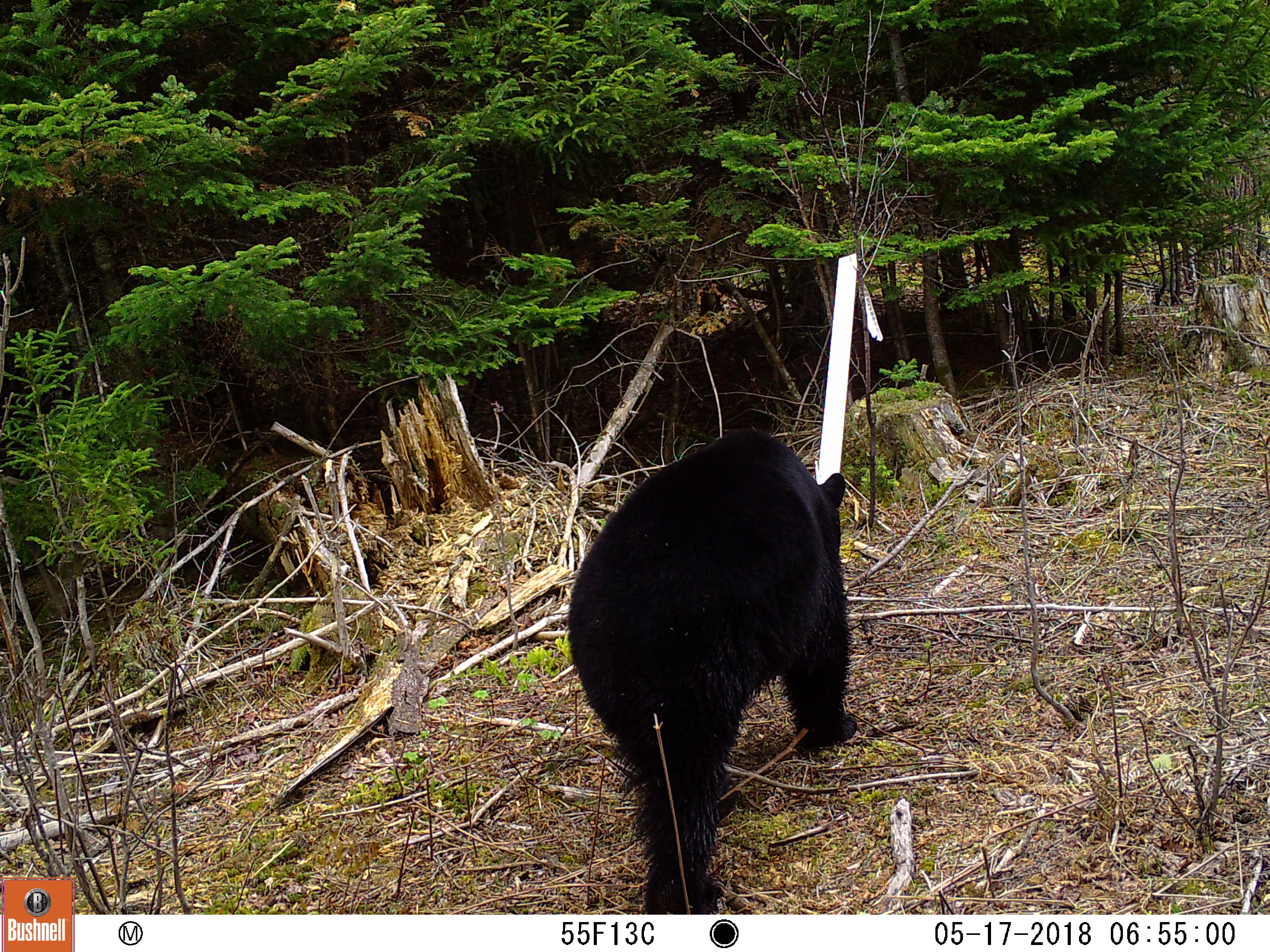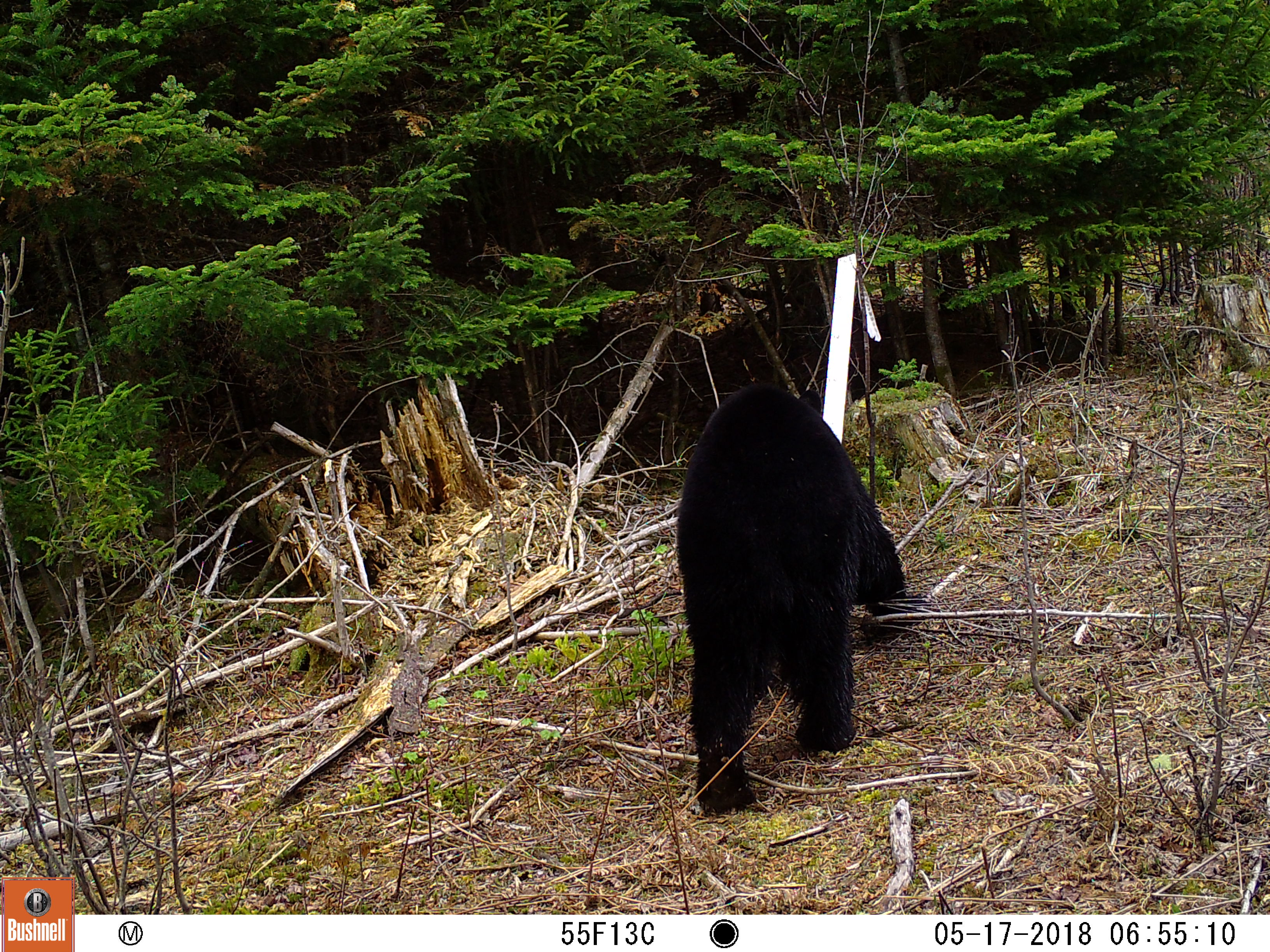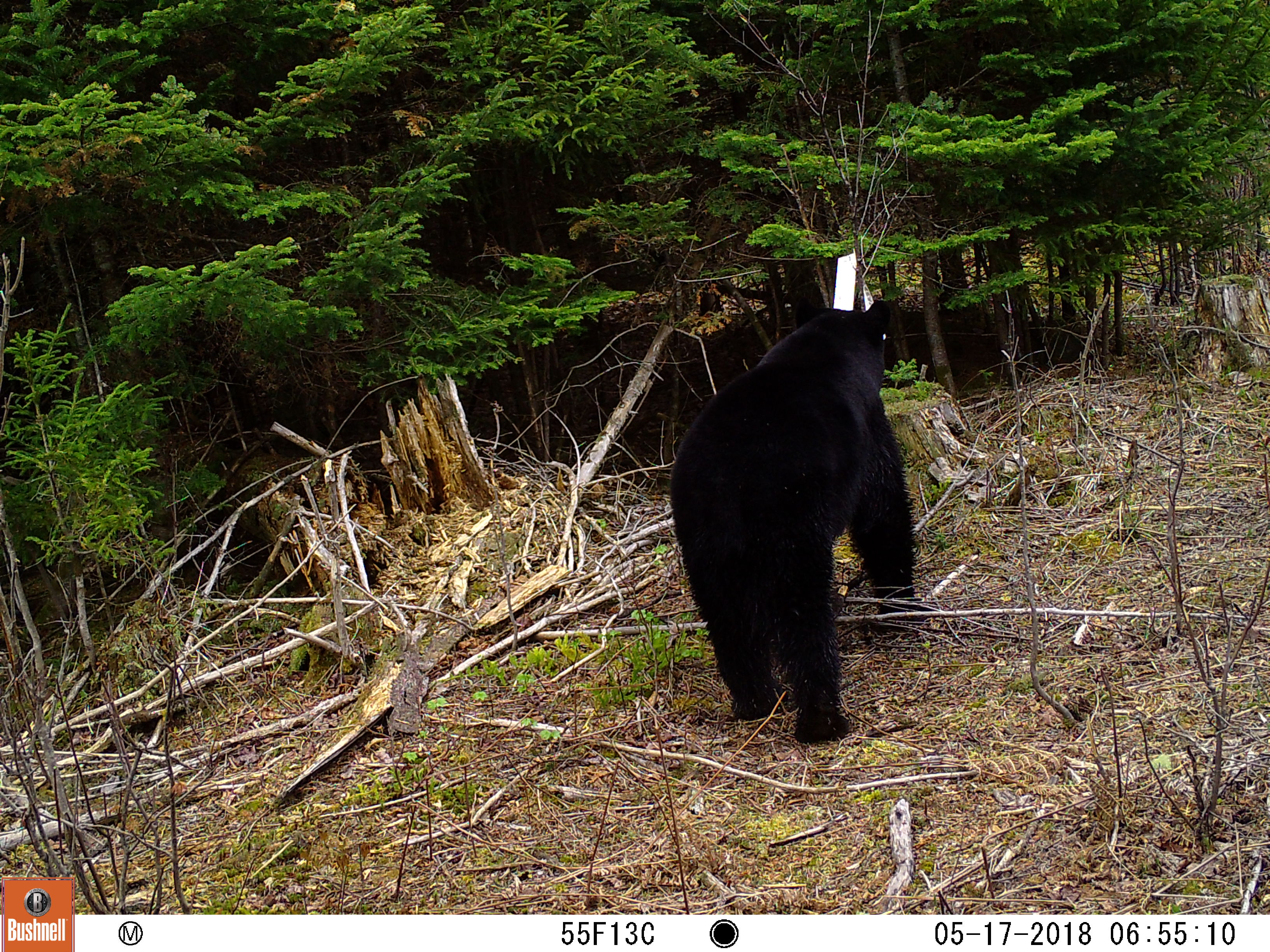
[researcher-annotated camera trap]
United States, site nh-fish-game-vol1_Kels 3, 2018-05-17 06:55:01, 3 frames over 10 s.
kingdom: Animalia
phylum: Chordata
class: Mammalia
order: Carnivora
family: Ursidae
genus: Ursus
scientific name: Ursus americanus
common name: black bear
Black bear (Ursus americanus).